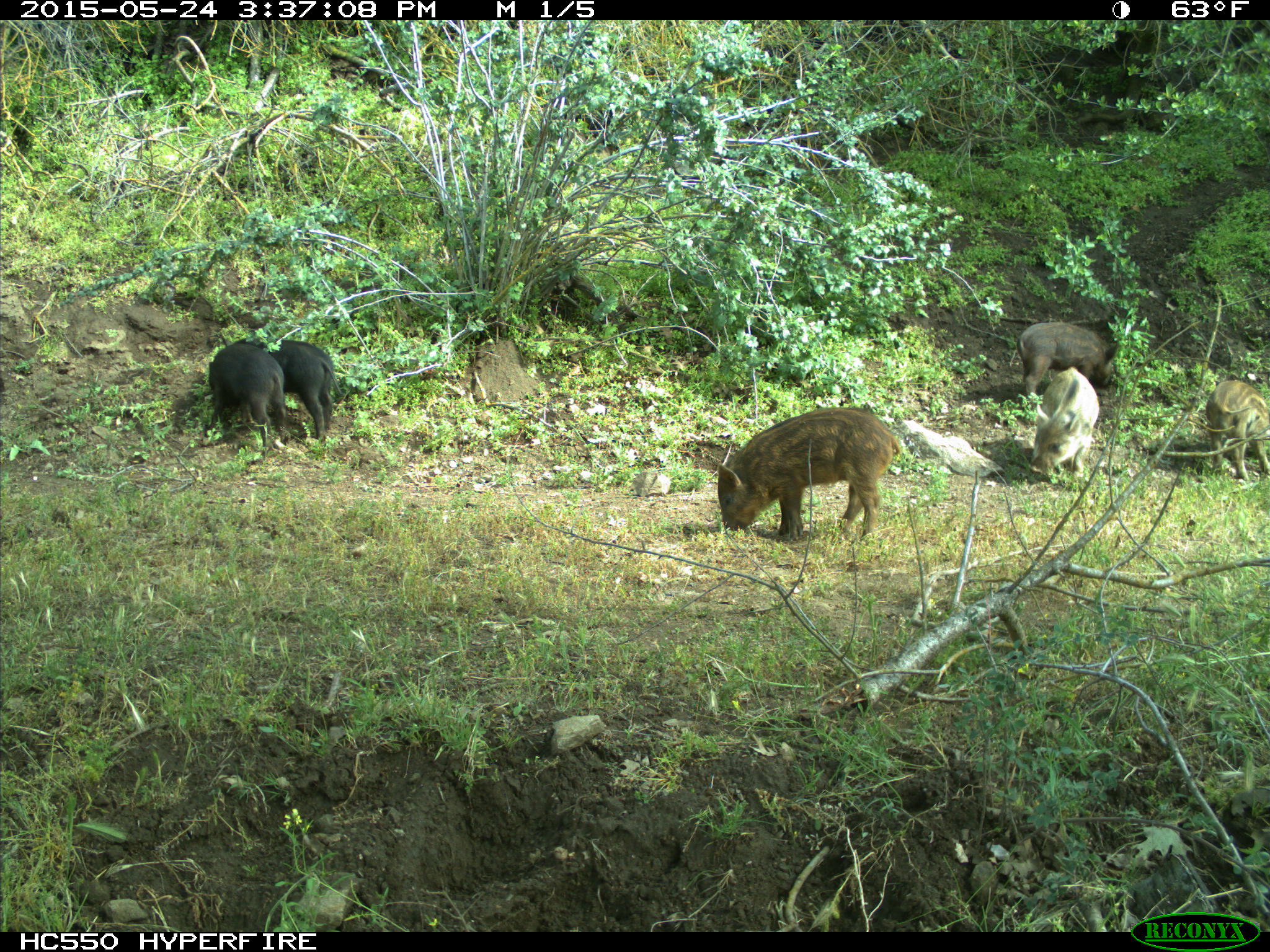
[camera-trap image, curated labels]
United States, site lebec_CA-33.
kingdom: Animalia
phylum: Chordata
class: Mammalia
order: Artiodactyla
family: Suidae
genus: Sus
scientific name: Sus scrofa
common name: wild boar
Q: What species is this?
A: Sus scrofa (wild boar).